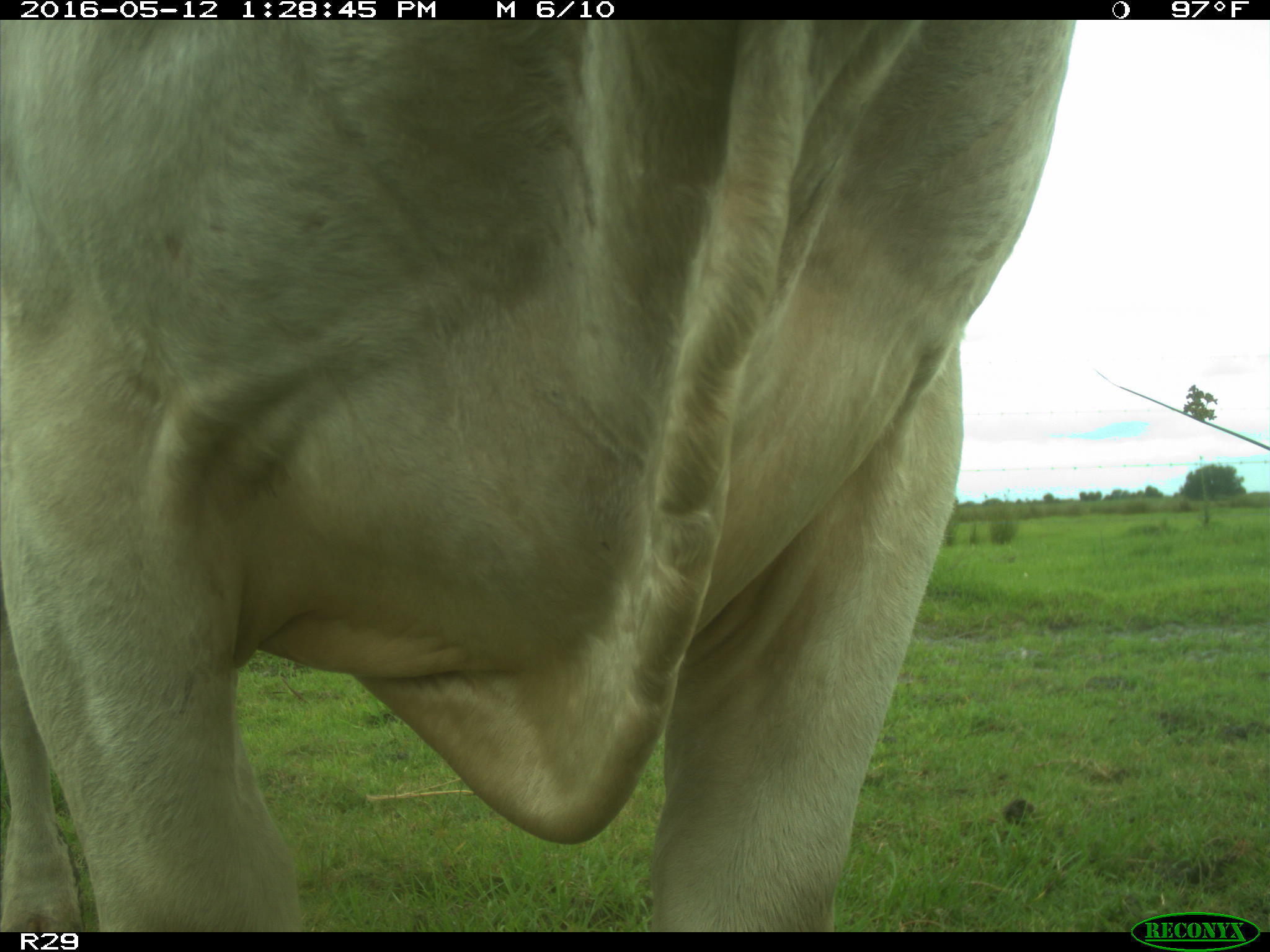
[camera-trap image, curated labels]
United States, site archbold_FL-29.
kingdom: Animalia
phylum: Chordata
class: Mammalia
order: Artiodactyla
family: Bovidae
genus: Bos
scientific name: Bos taurus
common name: domestic cow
Bos taurus (domestic cow).